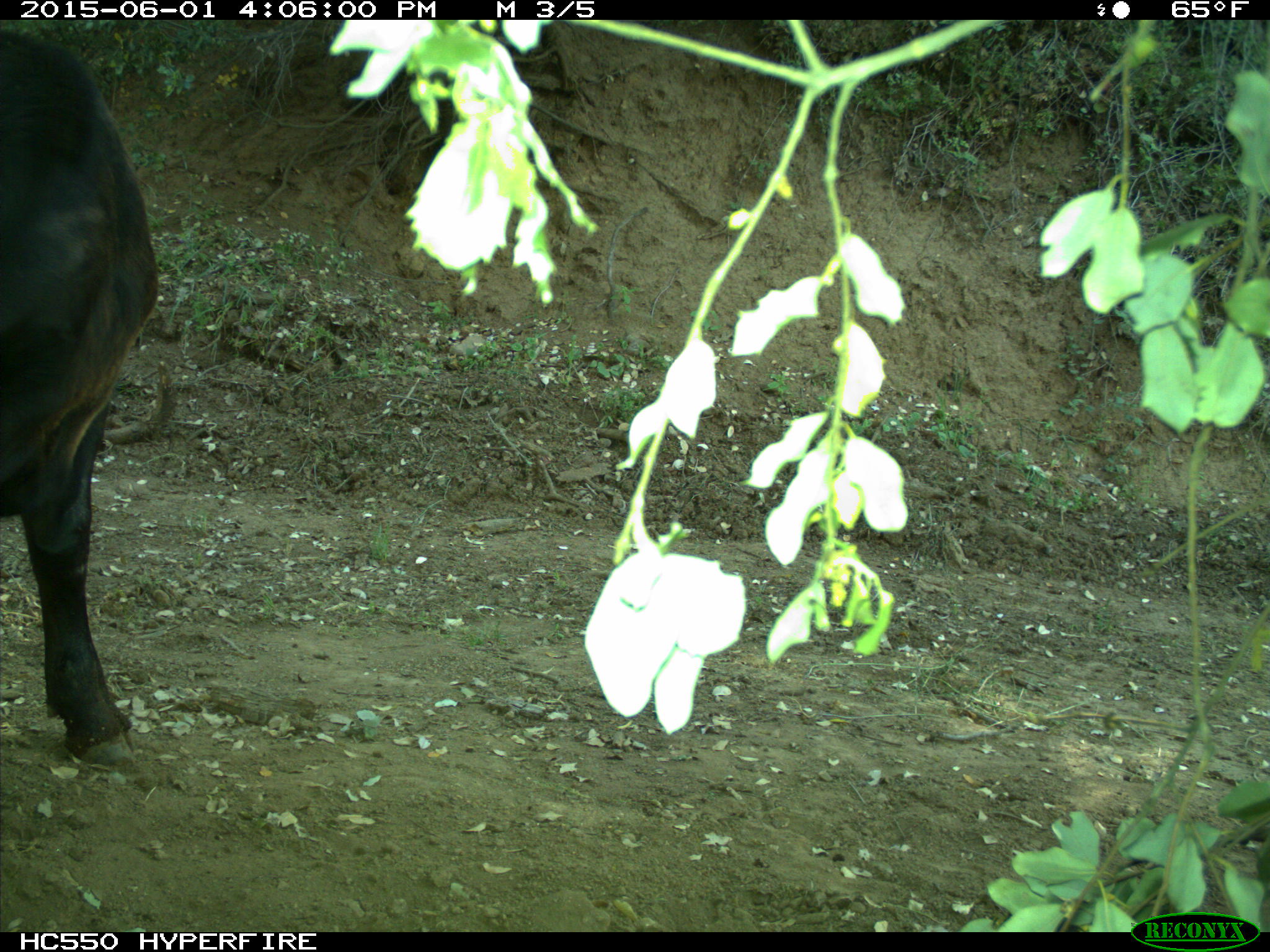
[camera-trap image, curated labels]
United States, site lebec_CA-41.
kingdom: Animalia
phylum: Chordata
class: Mammalia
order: Artiodactyla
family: Bovidae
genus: Bos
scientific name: Bos taurus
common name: domestic cow